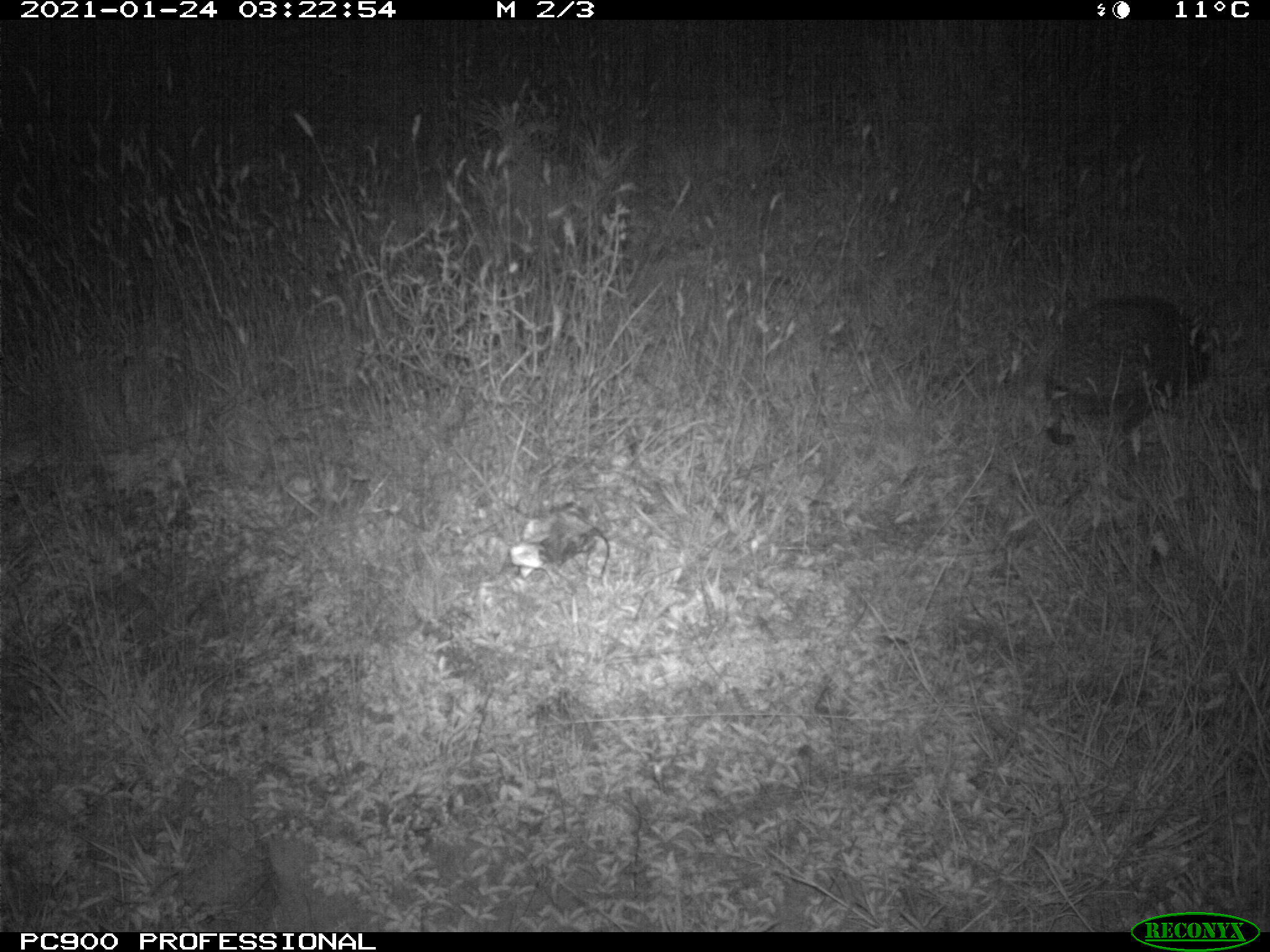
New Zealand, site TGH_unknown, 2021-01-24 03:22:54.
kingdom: Animalia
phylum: Chordata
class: Mammalia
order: Eulipotyphla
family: Erinaceidae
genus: Erinaceus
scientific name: Erinaceus europaeus europaeus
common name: european hedgehog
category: hedgehog